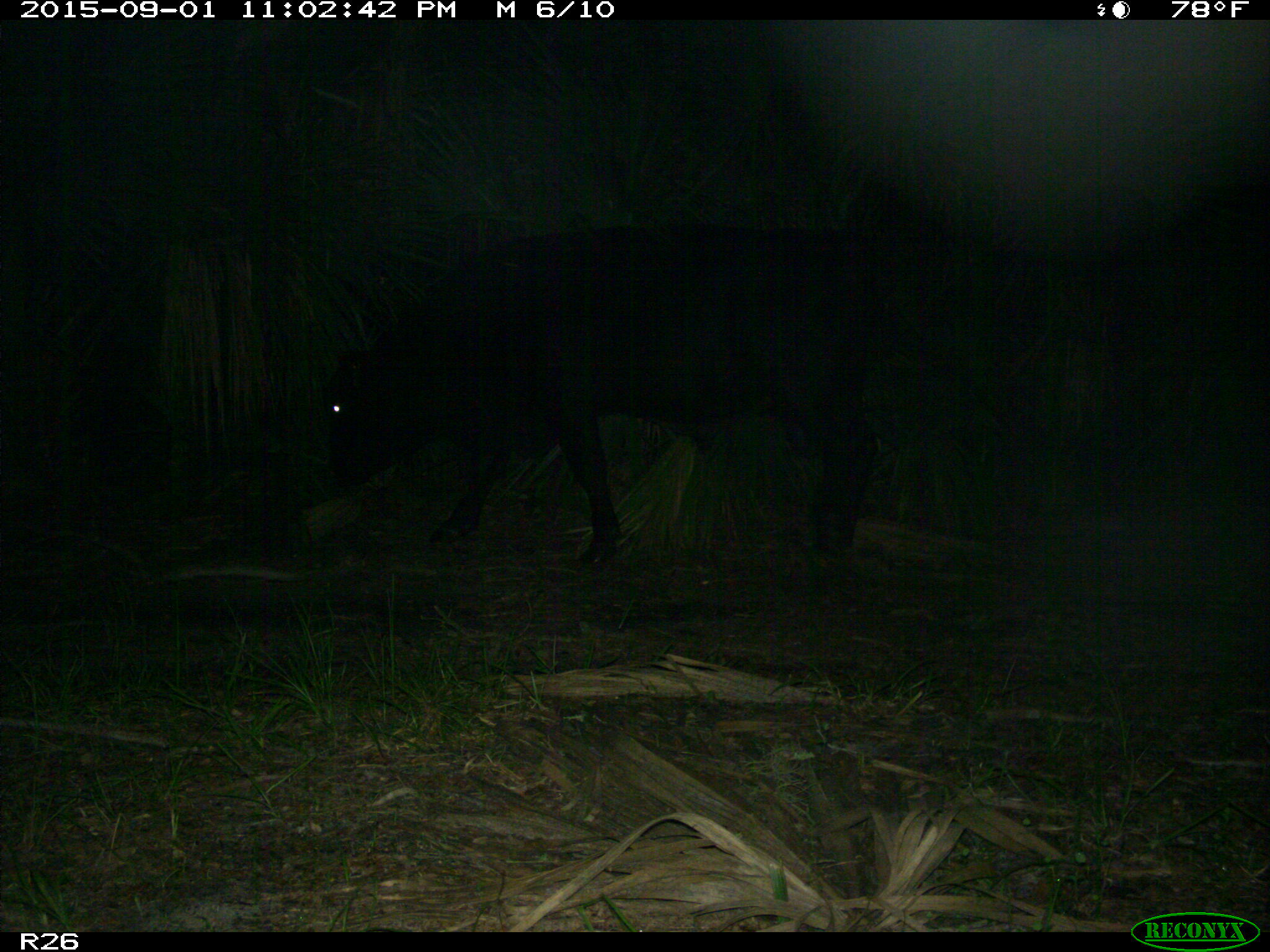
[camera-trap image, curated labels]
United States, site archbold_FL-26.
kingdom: Animalia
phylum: Chordata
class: Mammalia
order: Artiodactyla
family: Bovidae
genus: Bos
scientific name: Bos taurus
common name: domestic cow